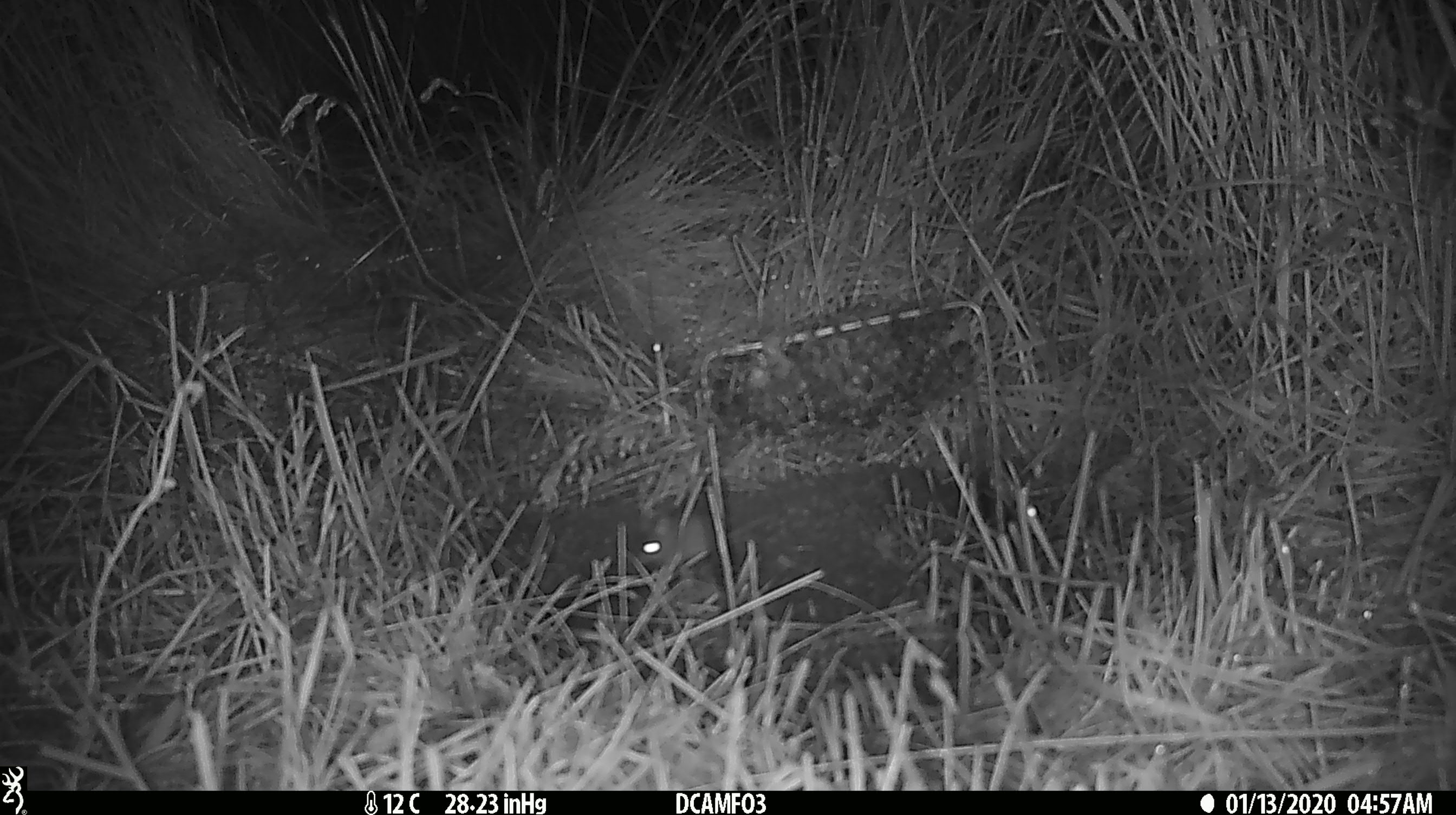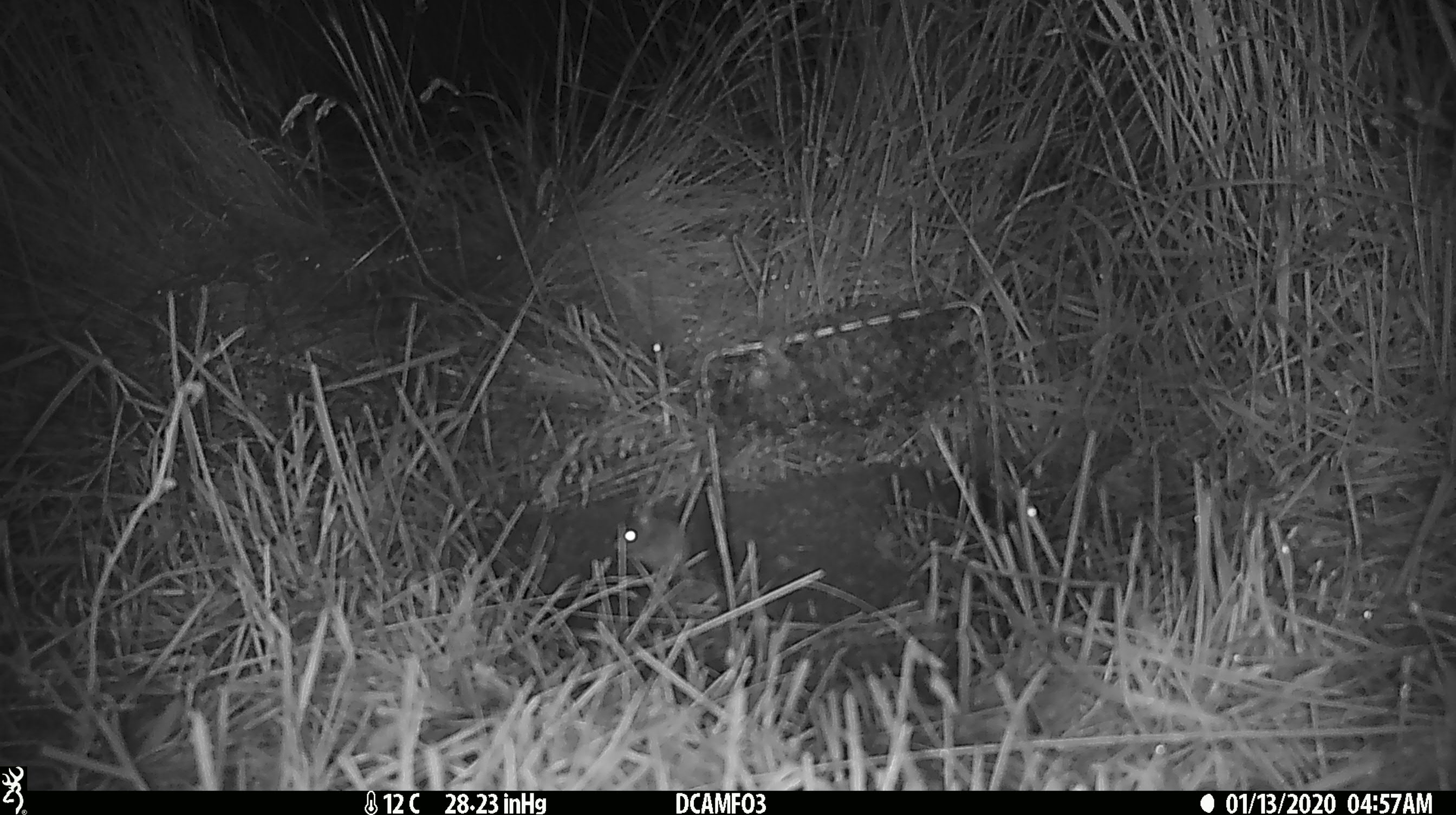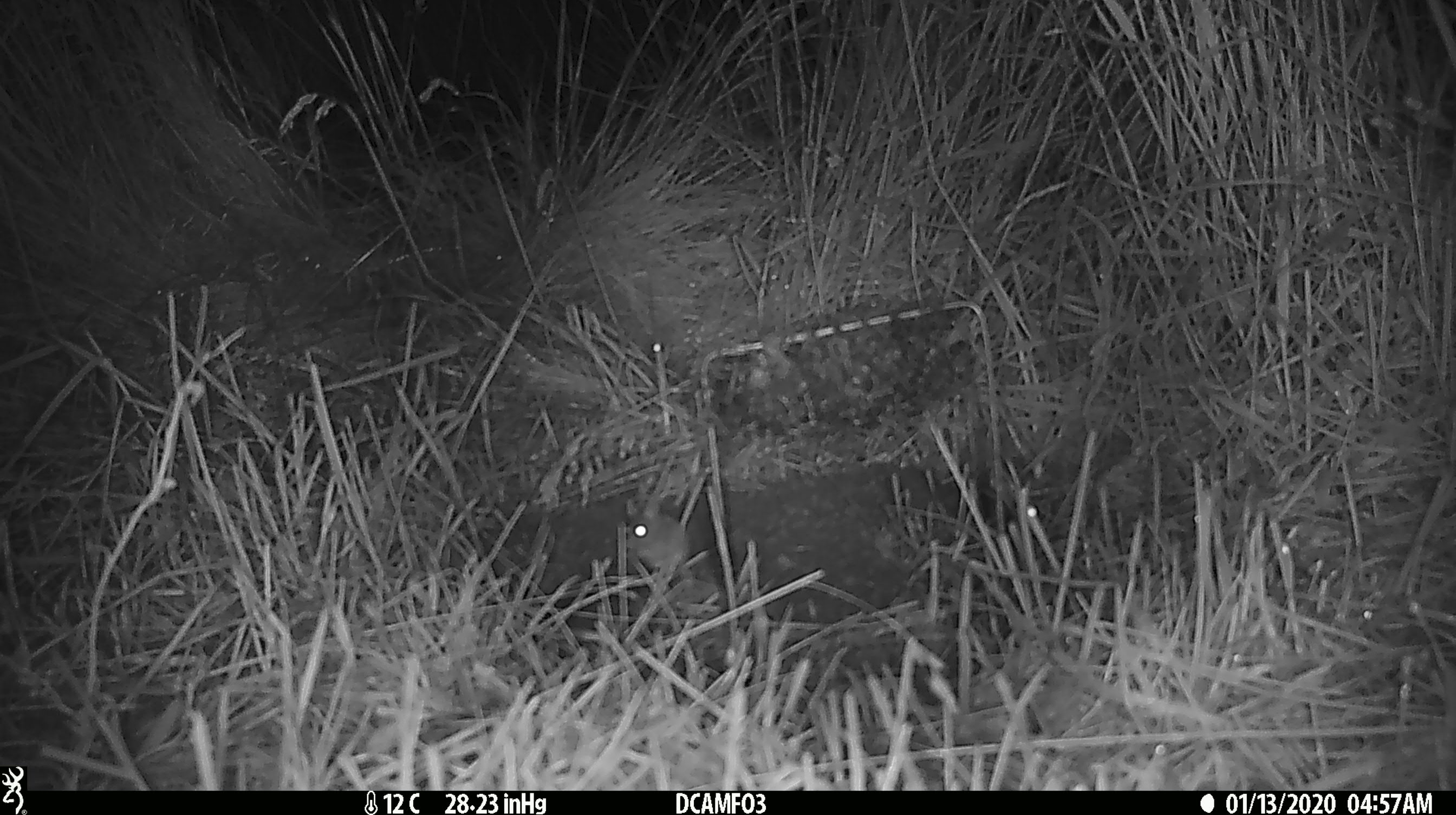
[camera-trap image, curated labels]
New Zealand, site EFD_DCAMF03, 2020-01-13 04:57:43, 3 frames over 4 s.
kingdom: Animalia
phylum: Chordata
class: Mammalia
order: Rodentia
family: Muridae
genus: Mus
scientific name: Mus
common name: mouse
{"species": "mouse (Mus)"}